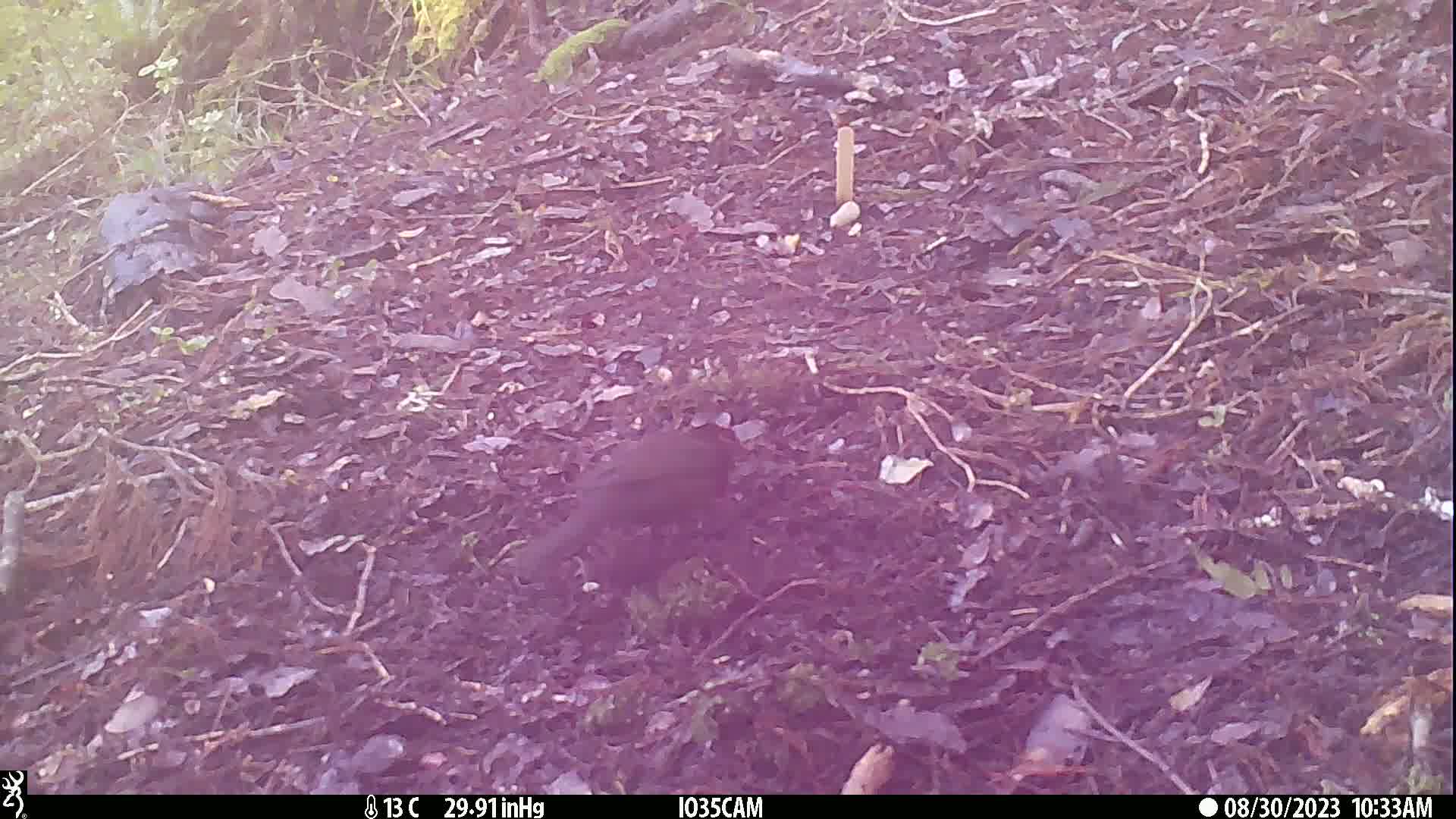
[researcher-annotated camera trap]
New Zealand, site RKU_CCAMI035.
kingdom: Animalia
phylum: Chordata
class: Aves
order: Passeriformes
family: Turdidae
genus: Turdus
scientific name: Turdus merula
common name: eurasian blackbird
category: blackbird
Blackbird (eurasian blackbird) (Turdus merula).